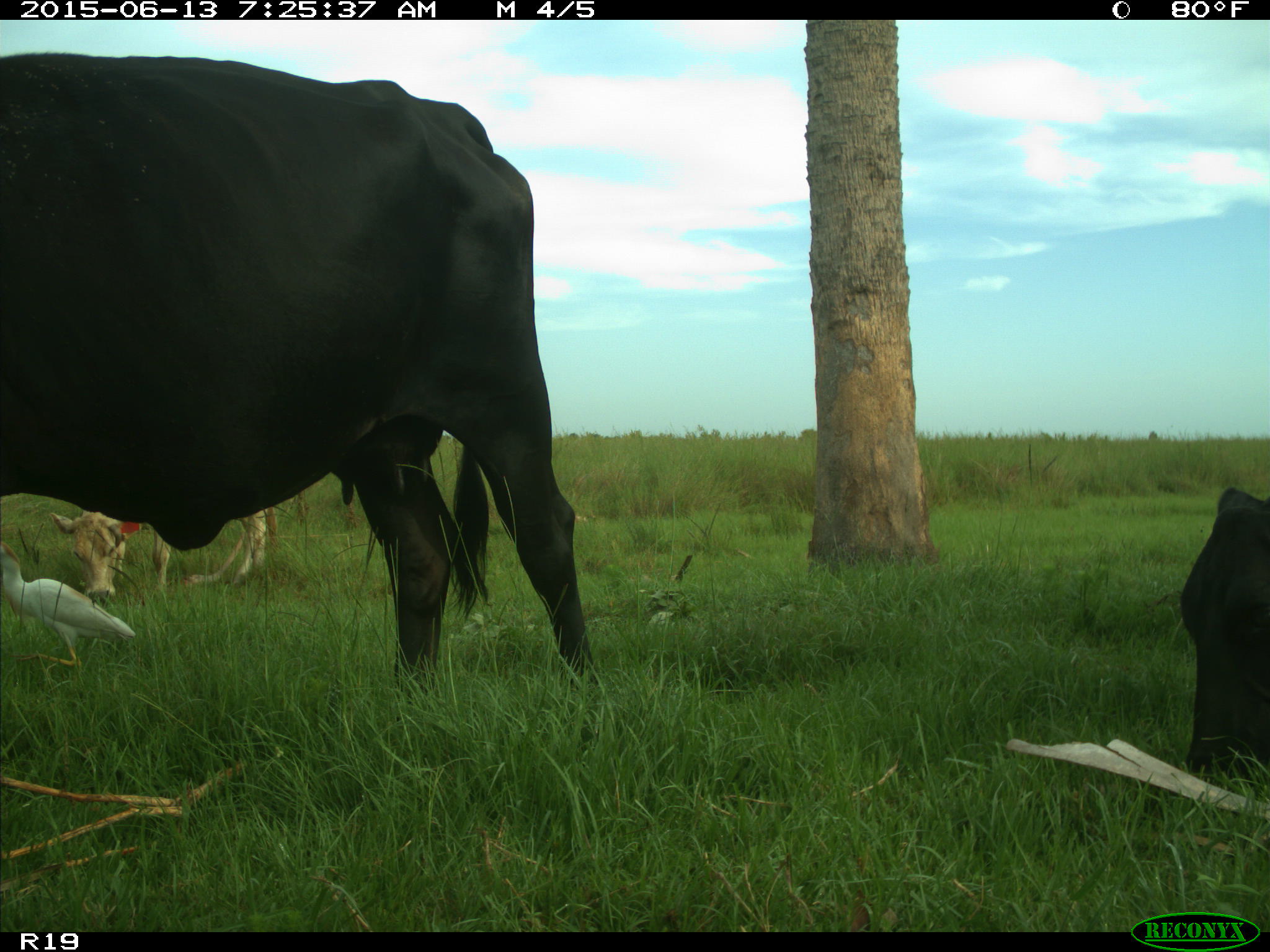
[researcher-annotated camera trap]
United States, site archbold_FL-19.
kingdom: Animalia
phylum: Chordata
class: Mammalia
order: Artiodactyla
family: Bovidae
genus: Bos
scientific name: Bos taurus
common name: domestic cow